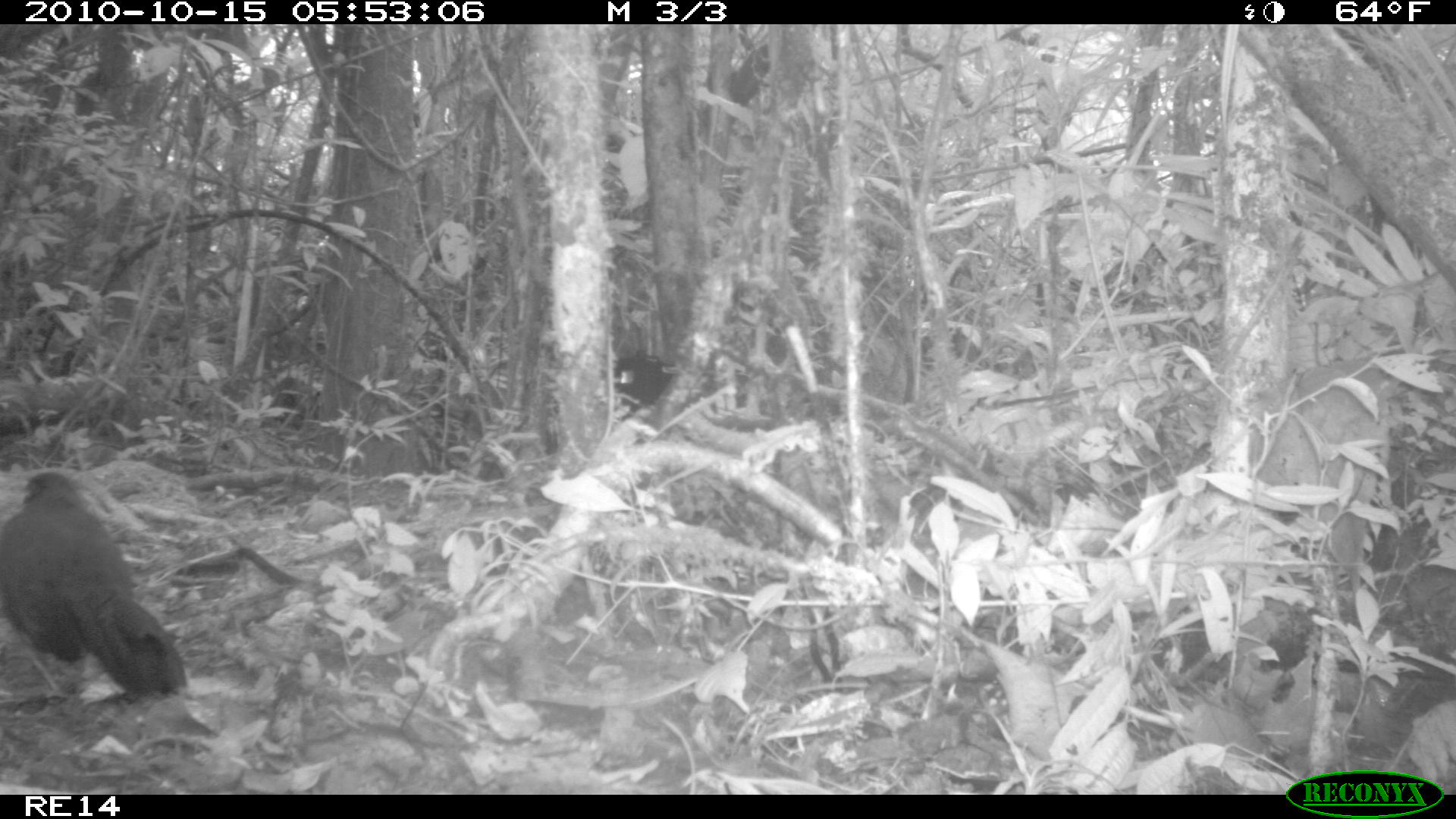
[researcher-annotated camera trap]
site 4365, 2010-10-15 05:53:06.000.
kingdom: Animalia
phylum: Chordata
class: Aves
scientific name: Aves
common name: bird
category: unknown bird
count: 1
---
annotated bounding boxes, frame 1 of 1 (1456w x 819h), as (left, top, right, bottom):
unknown bird: (0, 470, 189, 699)